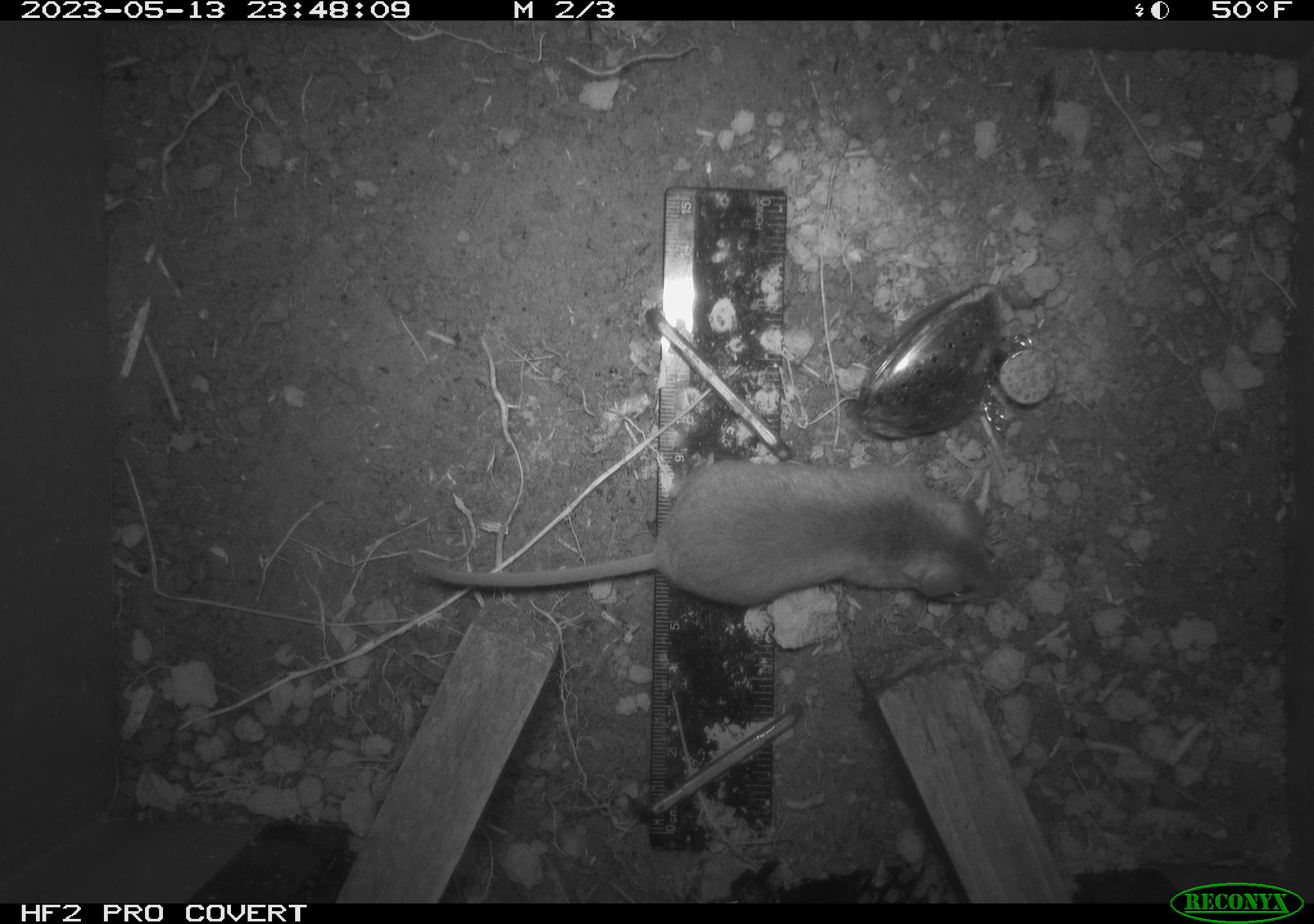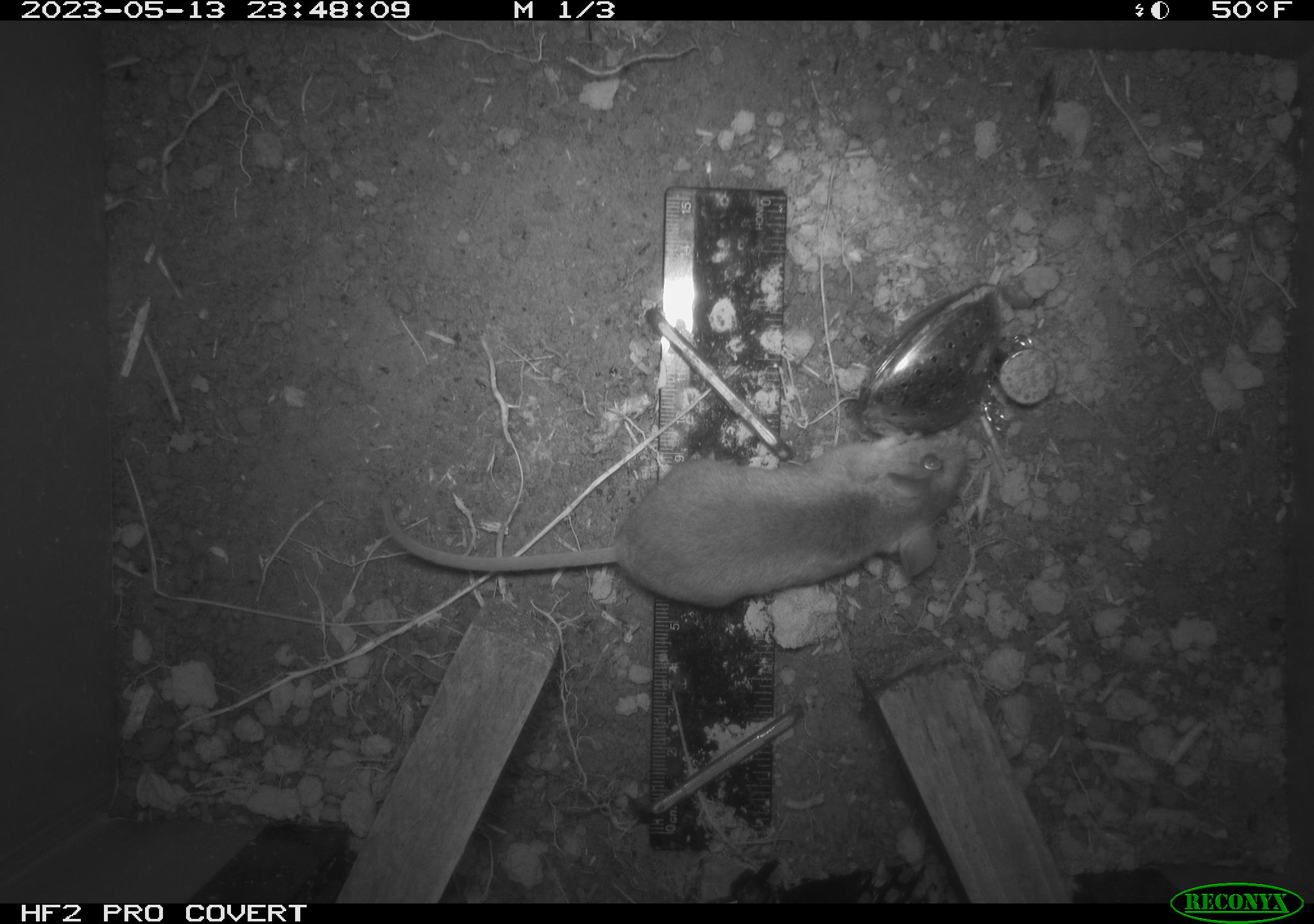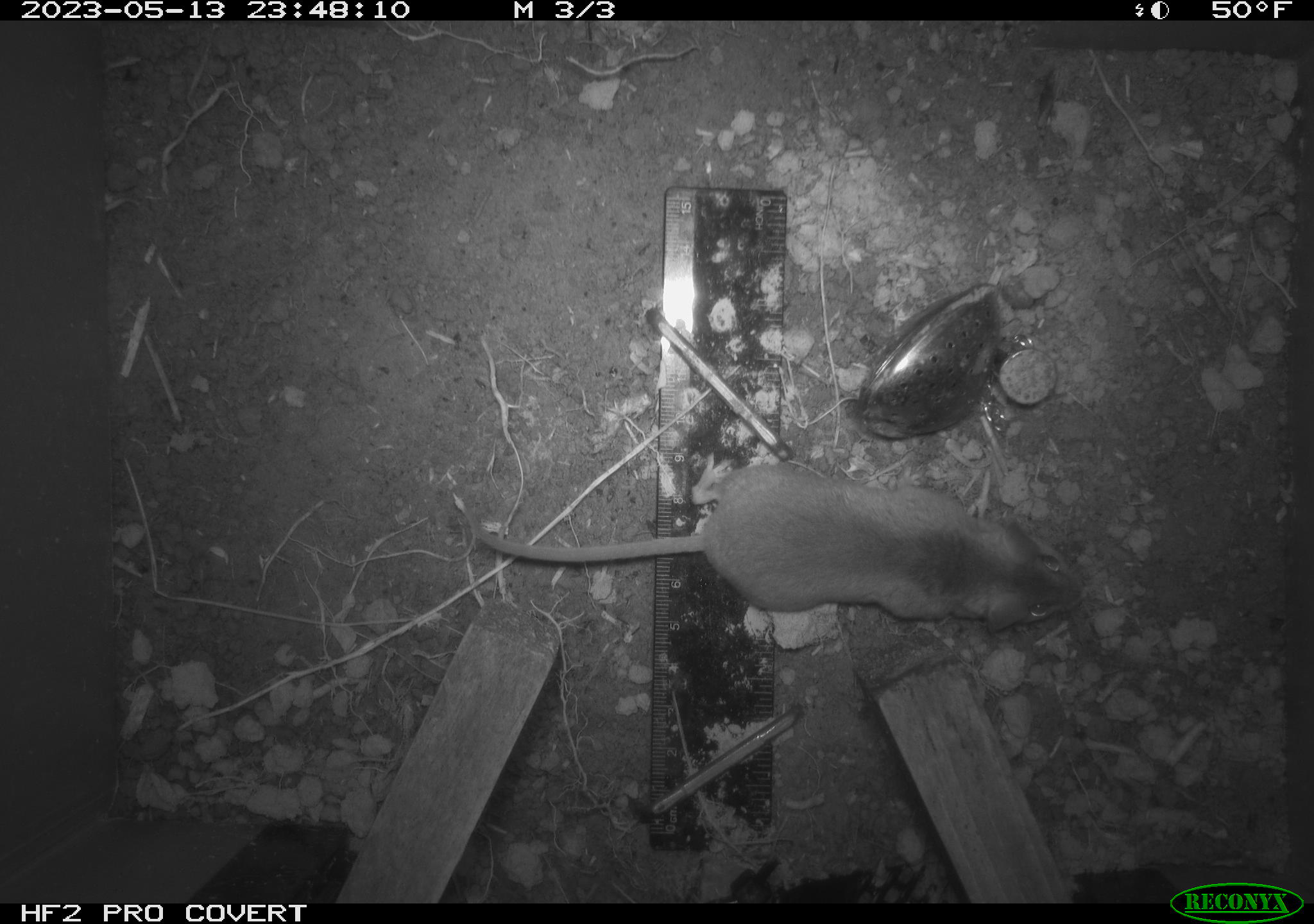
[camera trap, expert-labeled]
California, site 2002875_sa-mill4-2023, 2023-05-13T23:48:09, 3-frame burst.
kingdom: Animalia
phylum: Chordata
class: Mammalia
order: Rodentia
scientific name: Rodentia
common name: mouse species